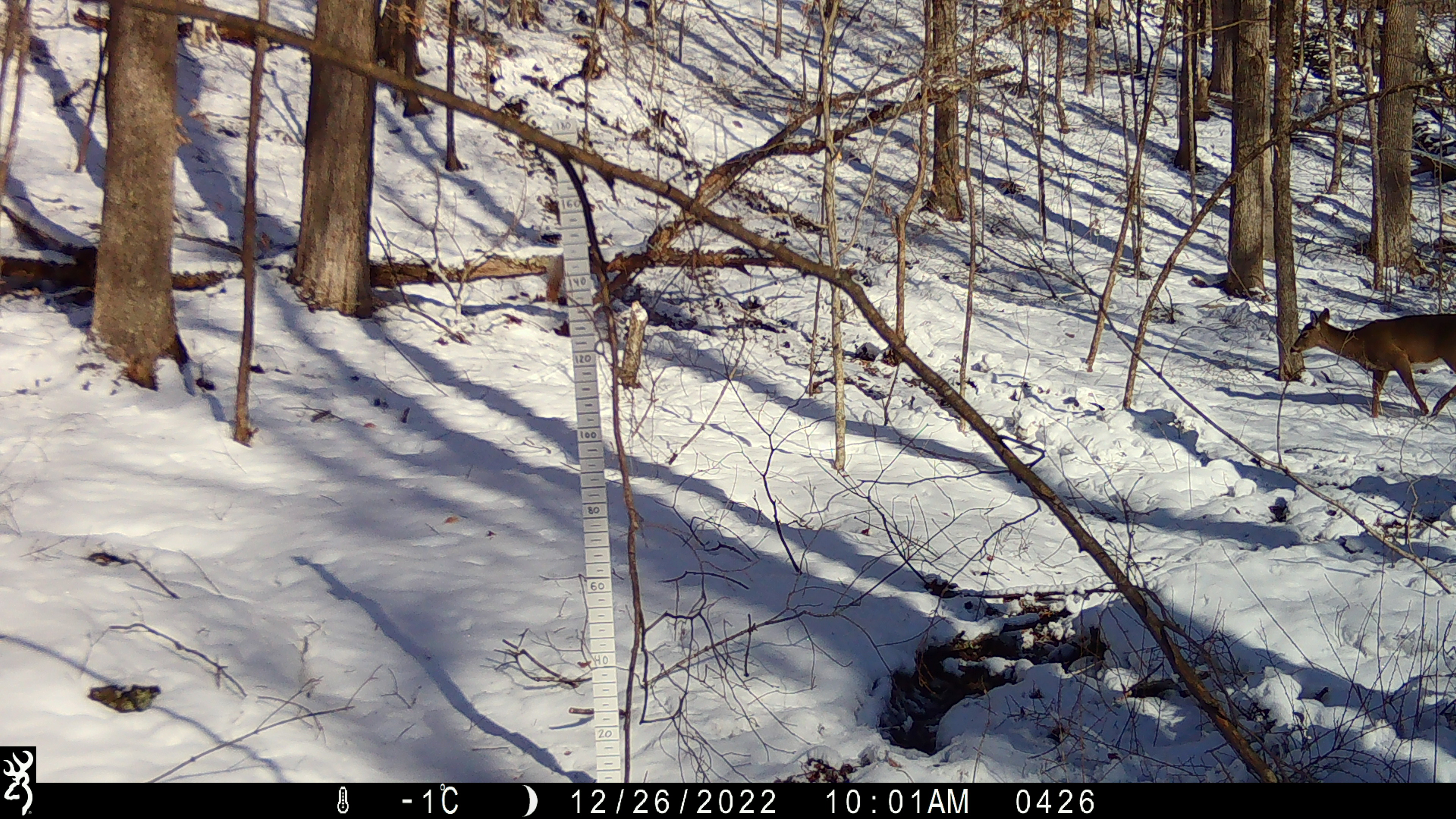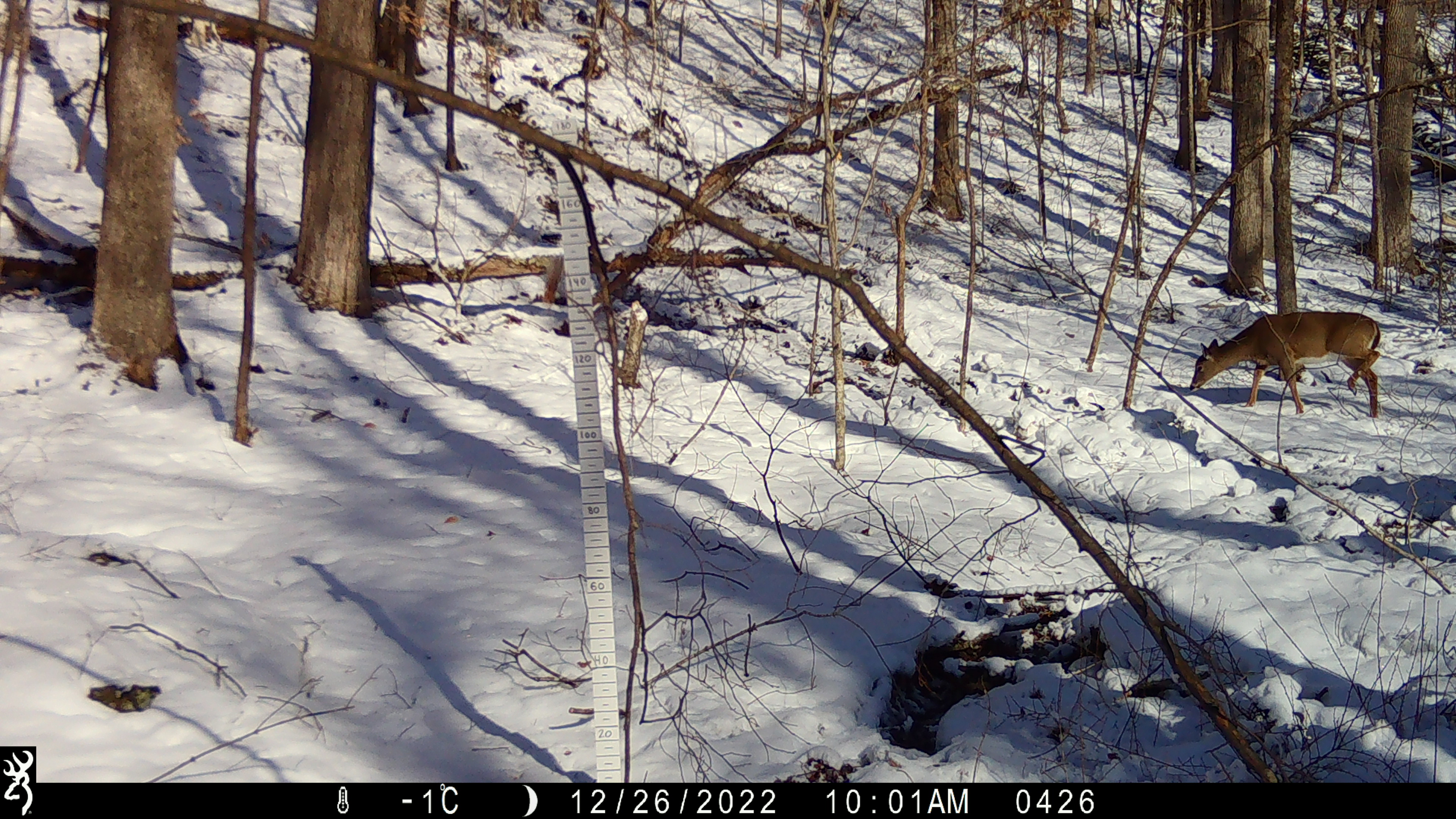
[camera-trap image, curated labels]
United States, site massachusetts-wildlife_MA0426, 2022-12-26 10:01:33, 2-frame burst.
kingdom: Animalia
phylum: Chordata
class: Mammalia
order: Artiodactyla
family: Cervidae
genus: Odocoileus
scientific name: Odocoileus virginianus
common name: white-tailed deer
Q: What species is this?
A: White-tailed deer (Odocoileus virginianus).